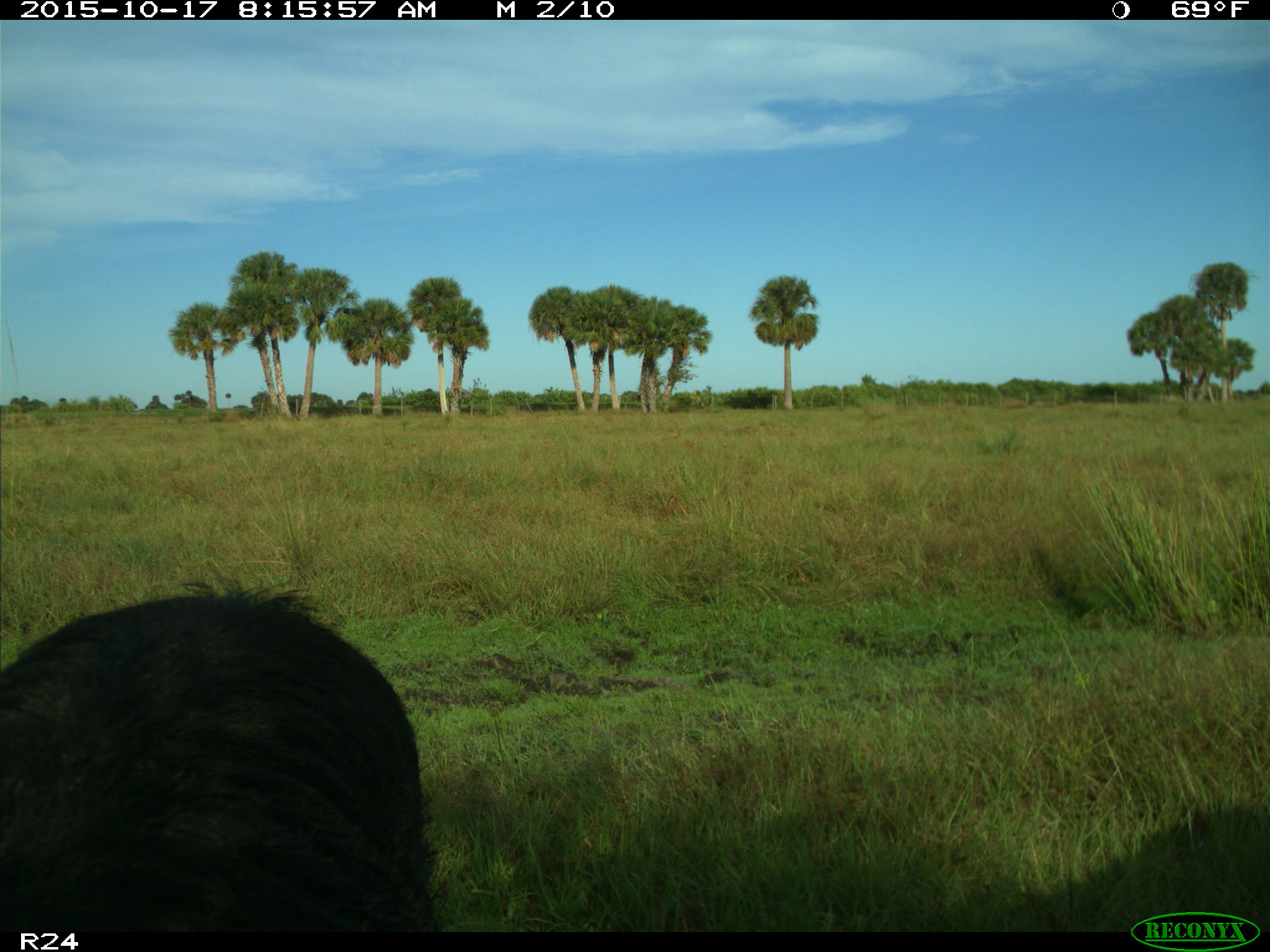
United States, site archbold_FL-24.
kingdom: Animalia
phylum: Chordata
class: Mammalia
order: Artiodactyla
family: Suidae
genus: Sus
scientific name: Sus scrofa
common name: wild boar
Sus scrofa (wild boar).